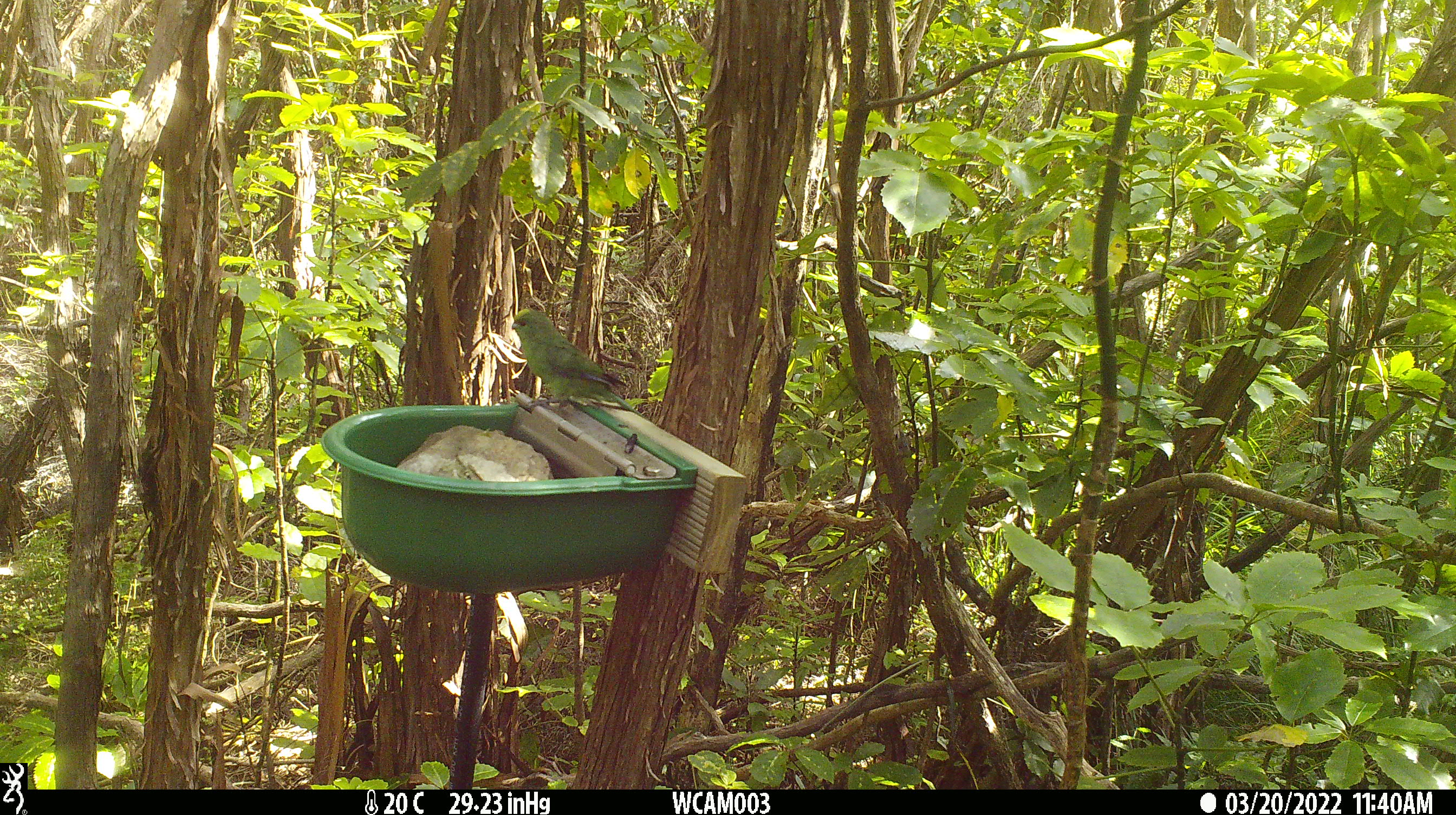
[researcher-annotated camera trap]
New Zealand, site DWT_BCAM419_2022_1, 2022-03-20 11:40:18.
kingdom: Animalia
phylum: Chordata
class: Aves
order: Psittaciformes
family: Psittaculidae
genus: Cyanoramphus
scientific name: Cyanoramphus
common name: parakeet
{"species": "parakeet (Cyanoramphus)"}